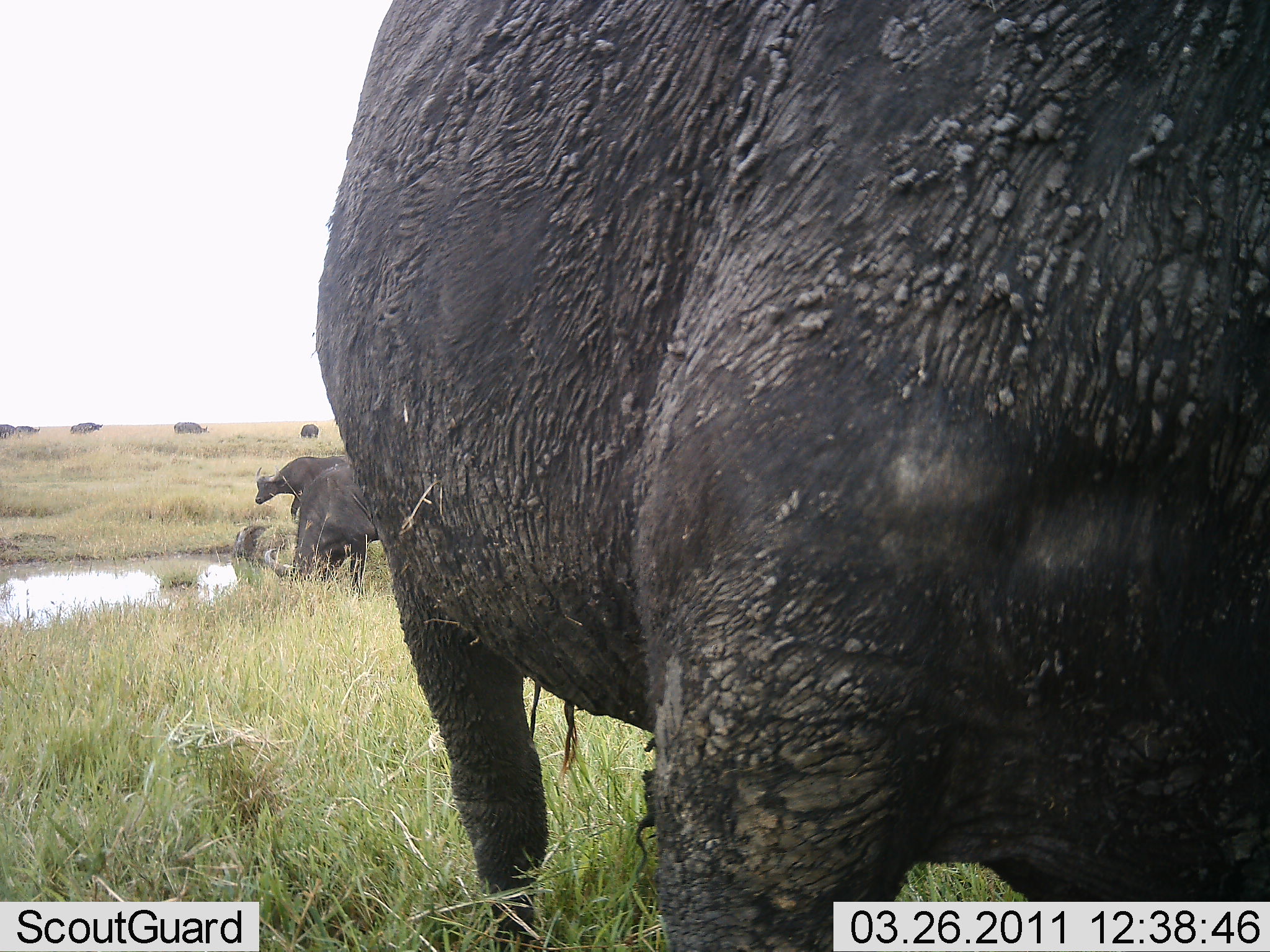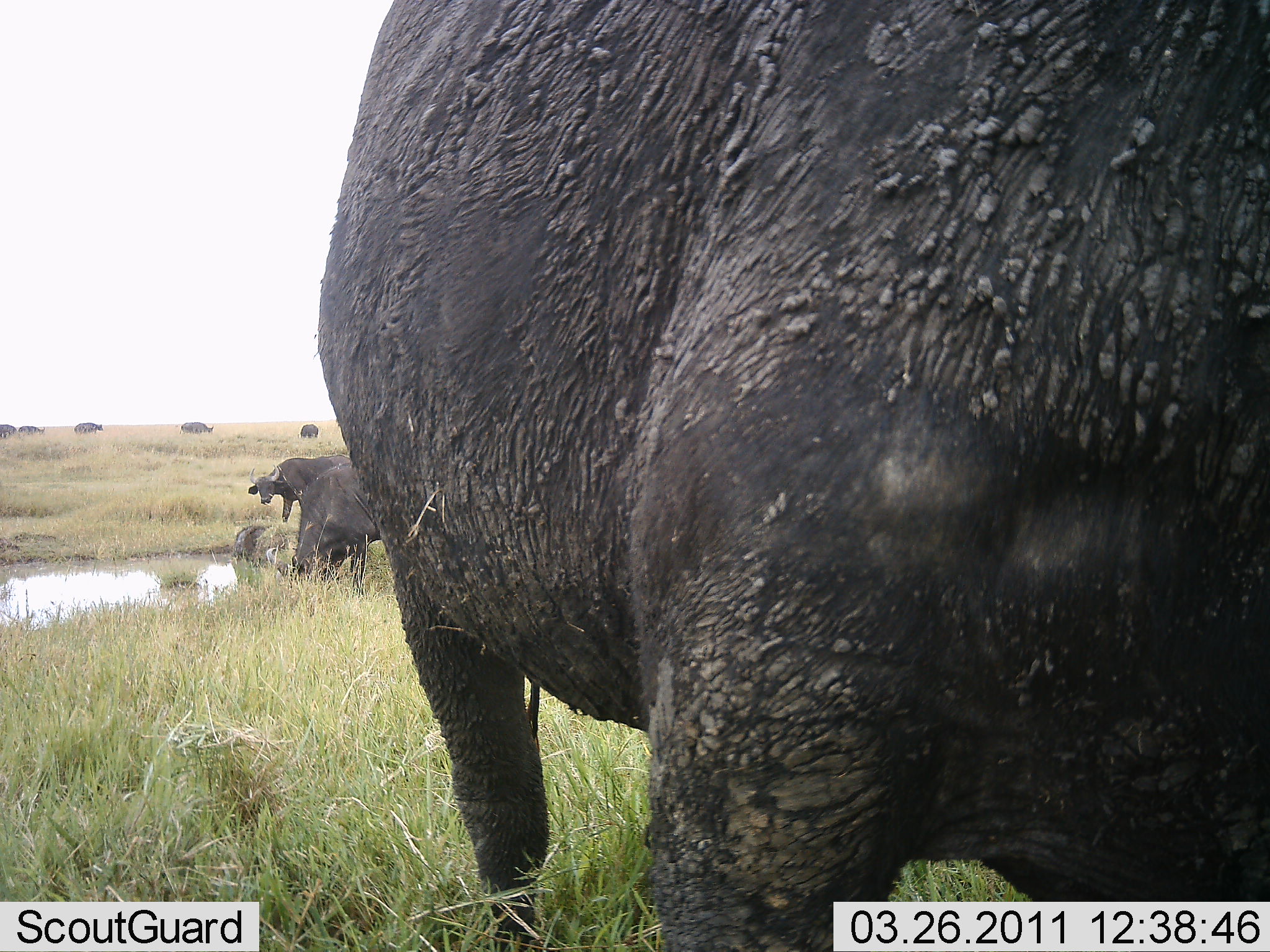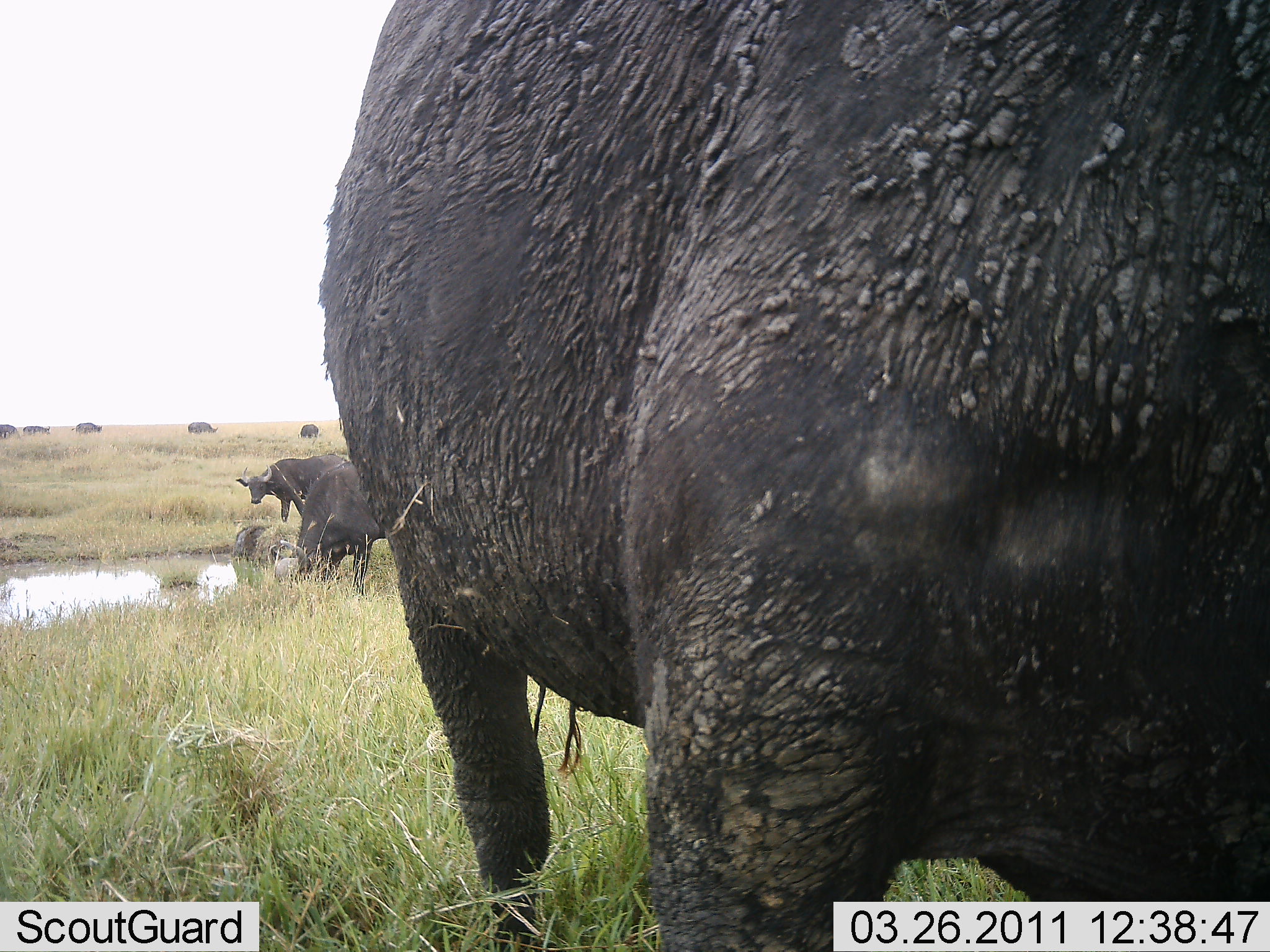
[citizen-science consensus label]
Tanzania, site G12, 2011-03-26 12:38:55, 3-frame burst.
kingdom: Animalia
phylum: Chordata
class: Mammalia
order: Artiodactyla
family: Bovidae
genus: Syncerus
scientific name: Syncerus caffer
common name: cape buffalo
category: buffalo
Buffalo (cape buffalo) (Syncerus caffer), count 8. Behavior (volunteer vote fractions): standing 100%, resting 0%, moving 56%, interacting 0%. Young present (vote fraction): 0%. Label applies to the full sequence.